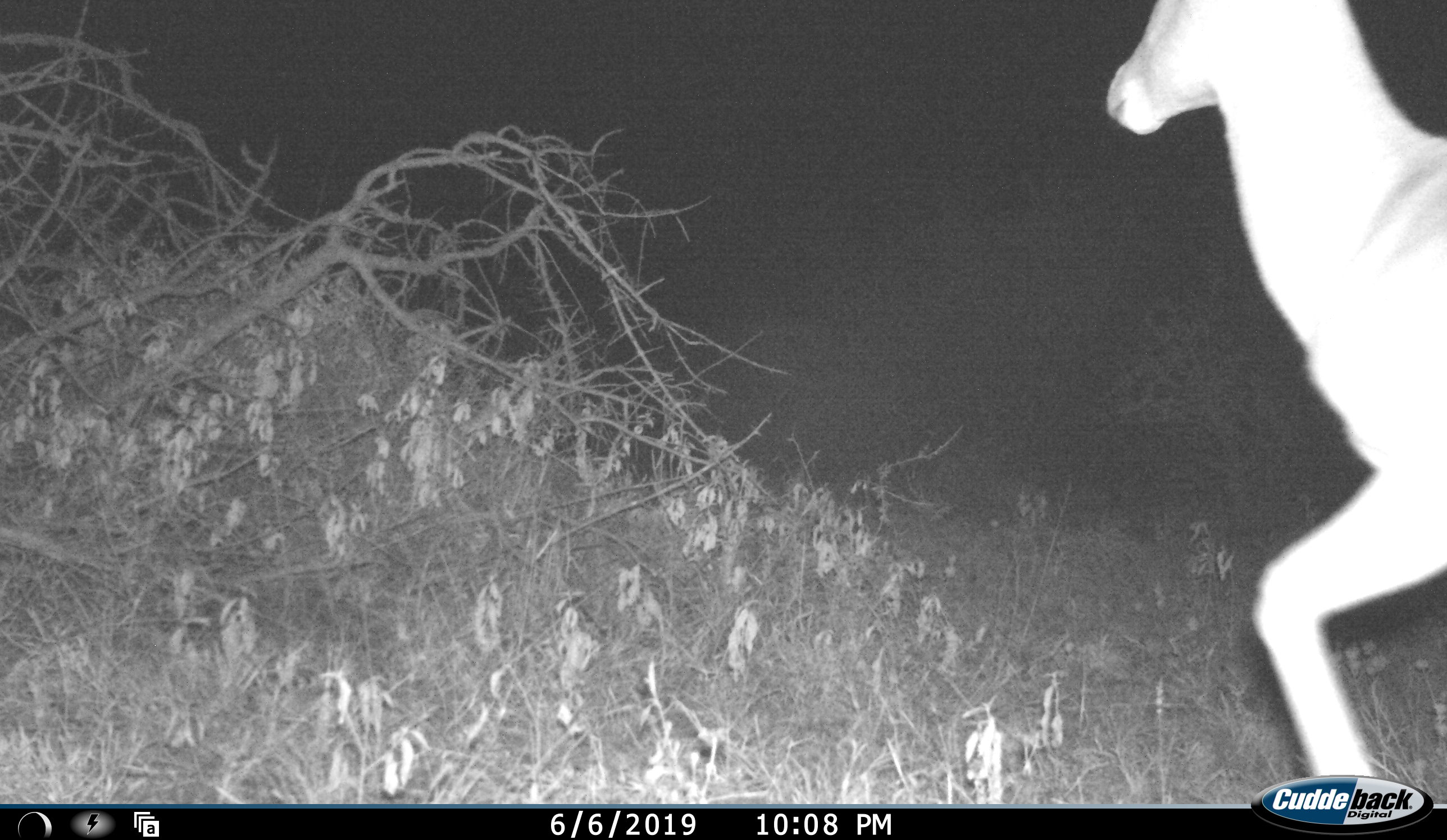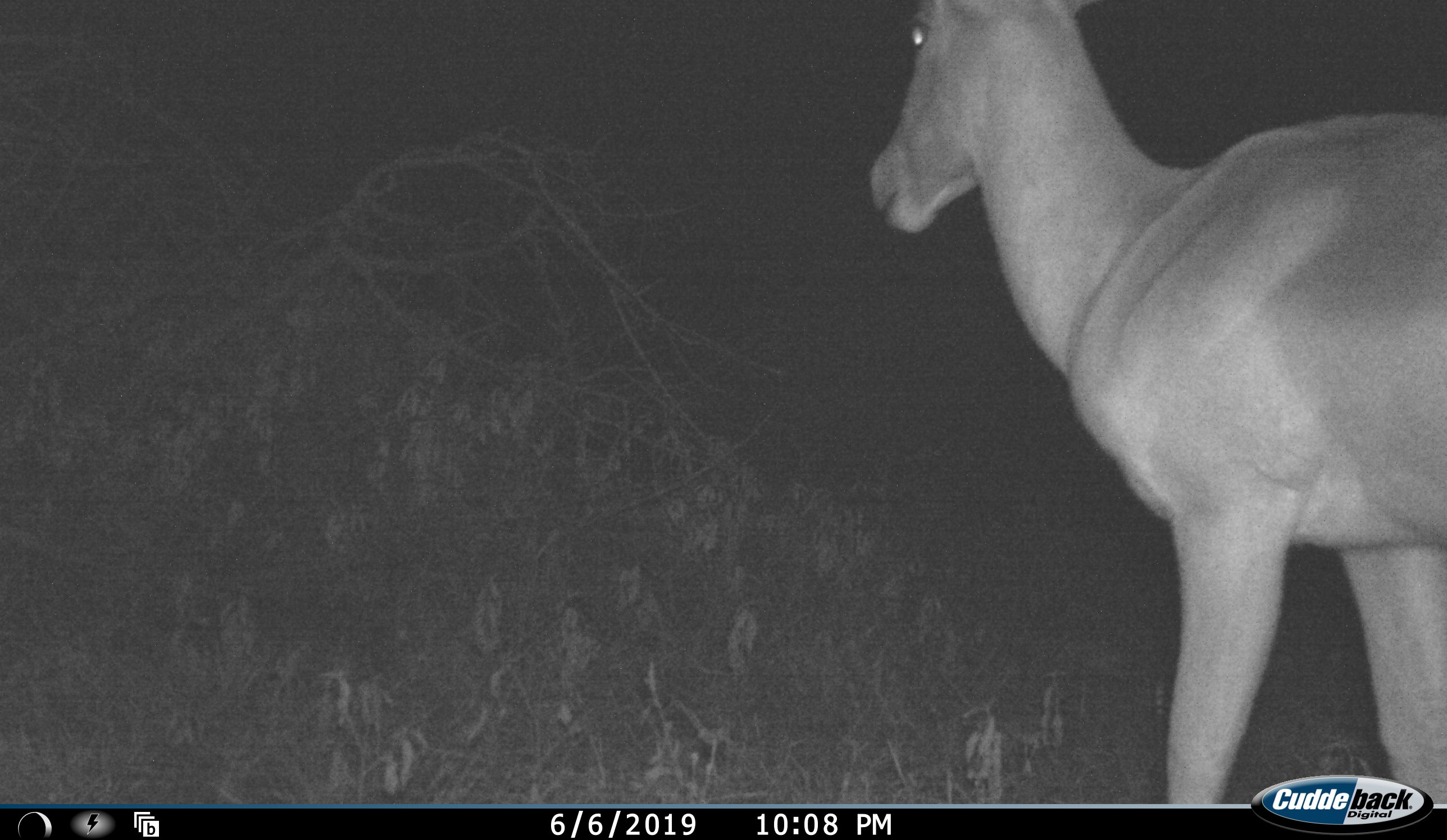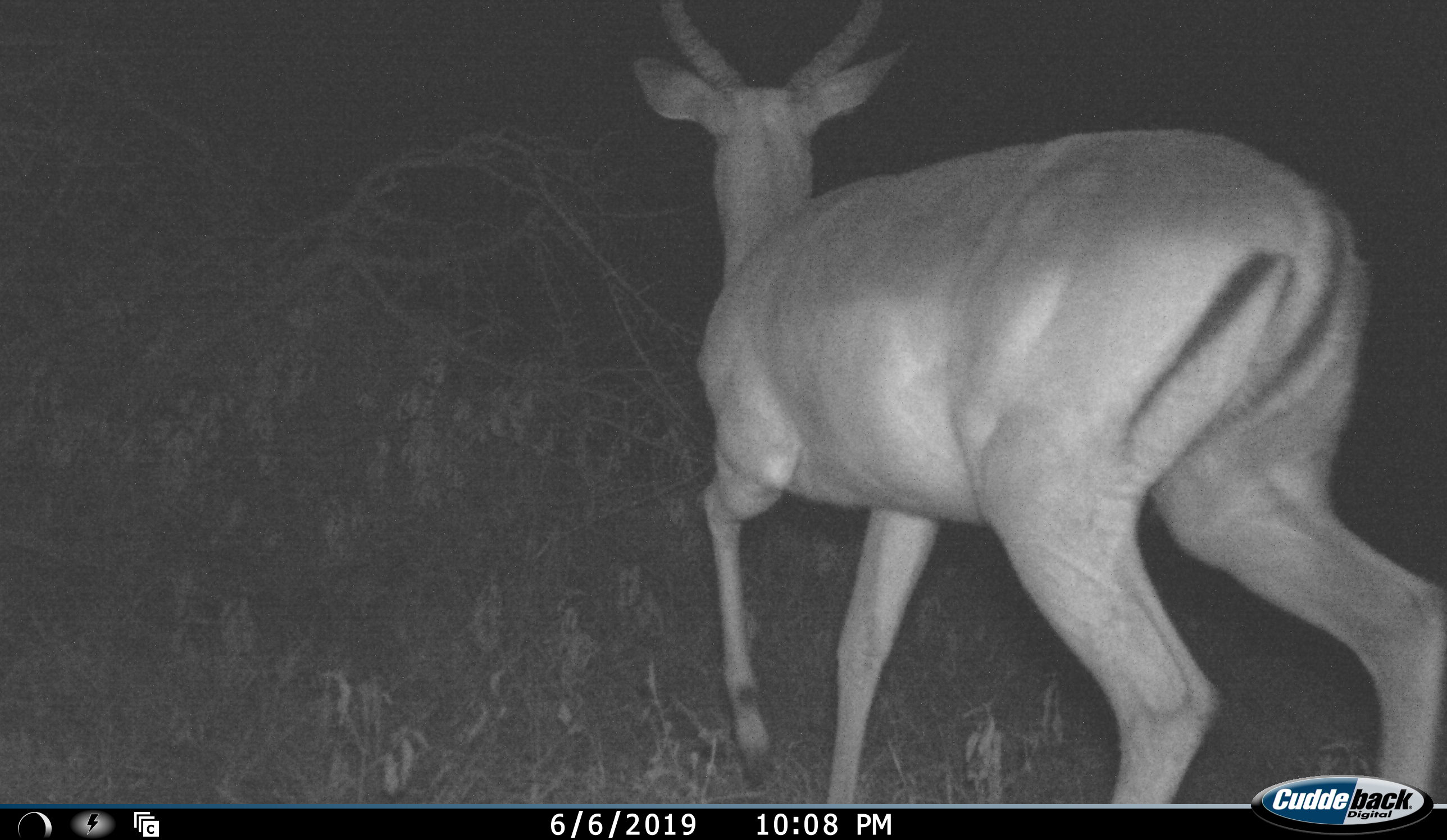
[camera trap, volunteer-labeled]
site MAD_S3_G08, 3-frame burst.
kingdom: Animalia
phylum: Chordata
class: Mammalia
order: Artiodactyla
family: Bovidae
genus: Aepyceros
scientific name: Aepyceros melampus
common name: impala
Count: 1.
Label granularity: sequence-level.